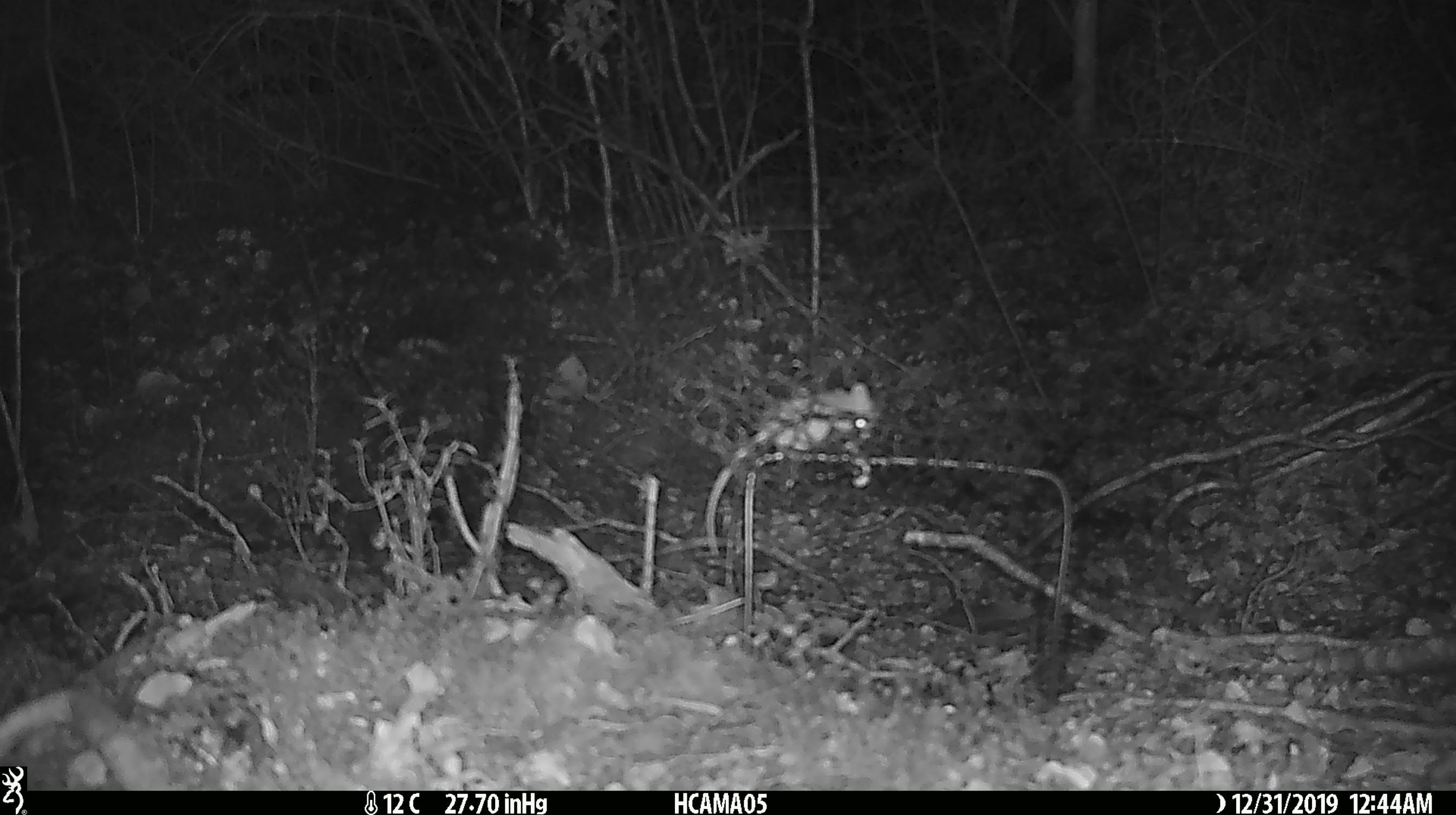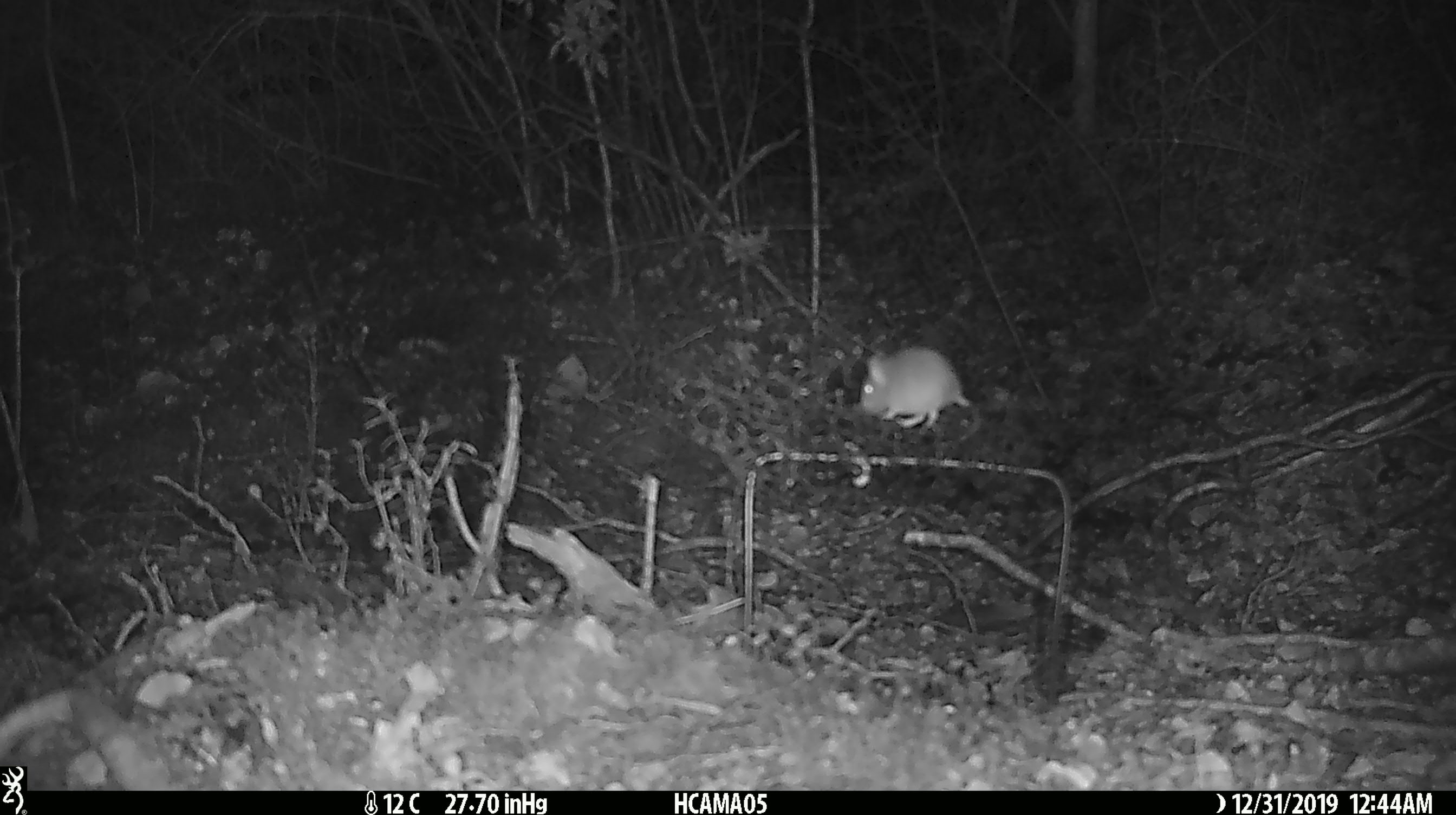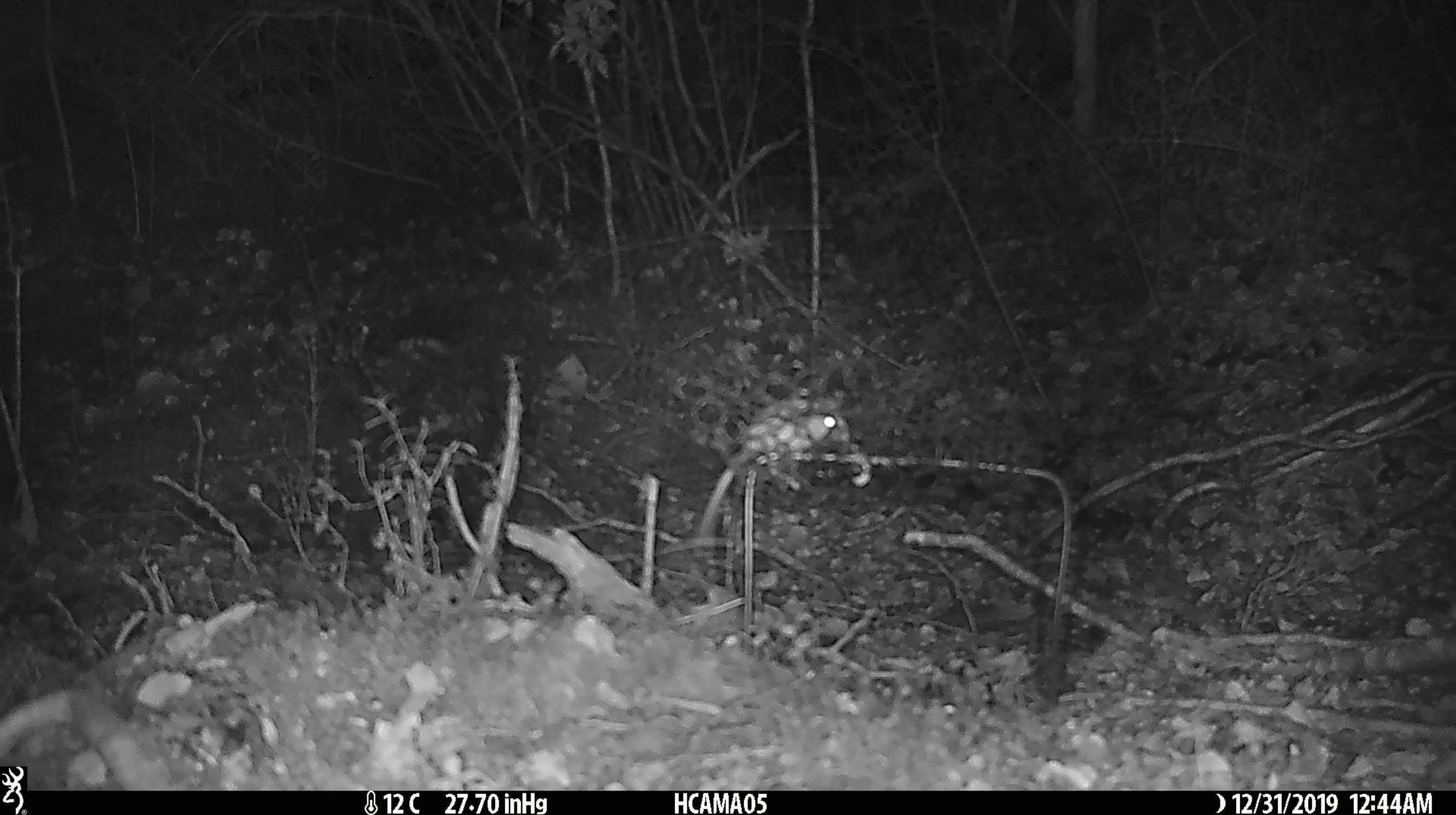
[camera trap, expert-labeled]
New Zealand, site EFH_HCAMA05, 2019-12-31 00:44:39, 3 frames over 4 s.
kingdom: Animalia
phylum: Chordata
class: Mammalia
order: Rodentia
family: Muridae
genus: Mus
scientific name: Mus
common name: mouse